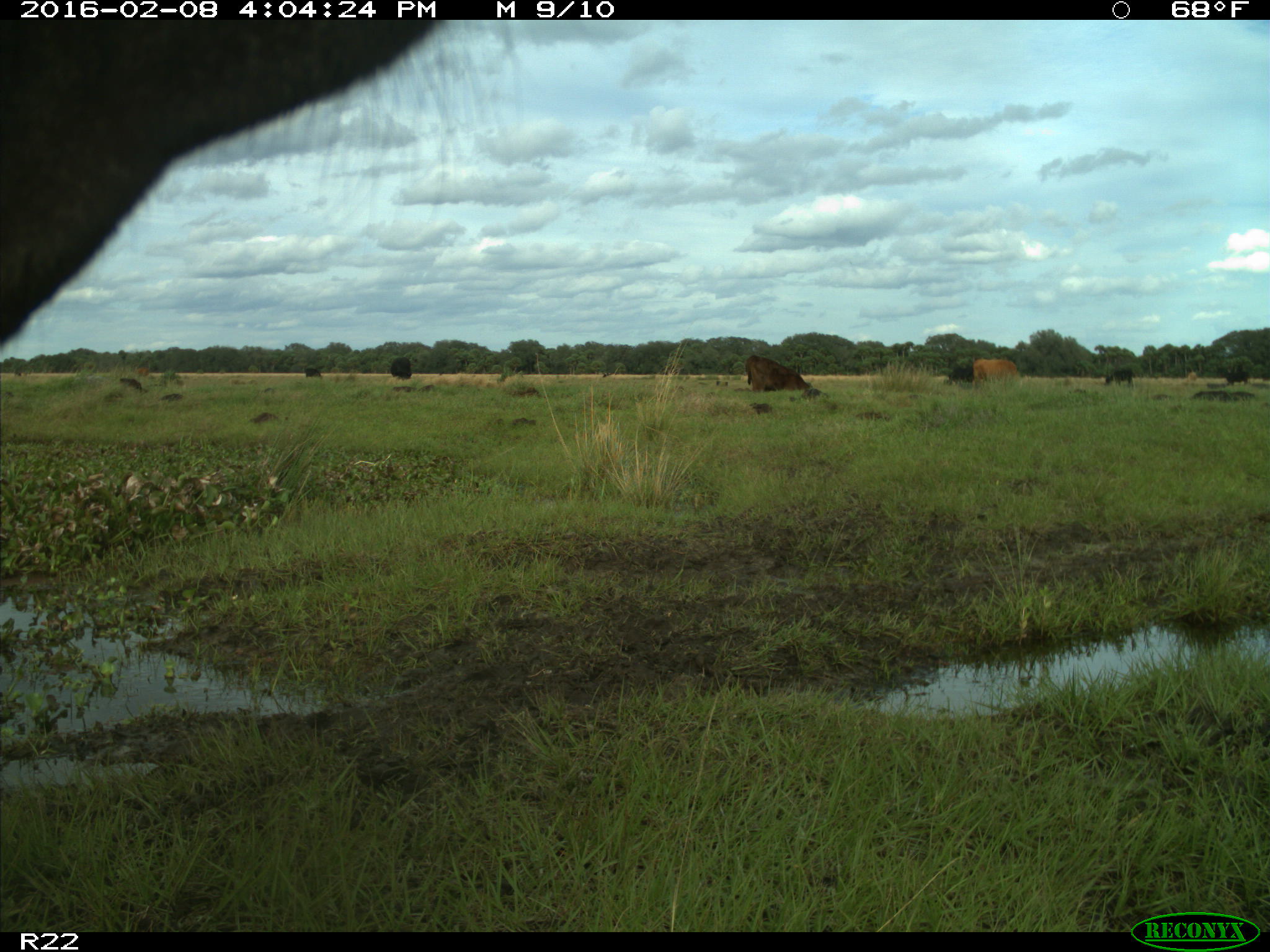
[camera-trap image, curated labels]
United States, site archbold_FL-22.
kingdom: Animalia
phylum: Chordata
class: Mammalia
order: Artiodactyla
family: Bovidae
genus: Bos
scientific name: Bos taurus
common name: domestic cow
Bos taurus (domestic cow).